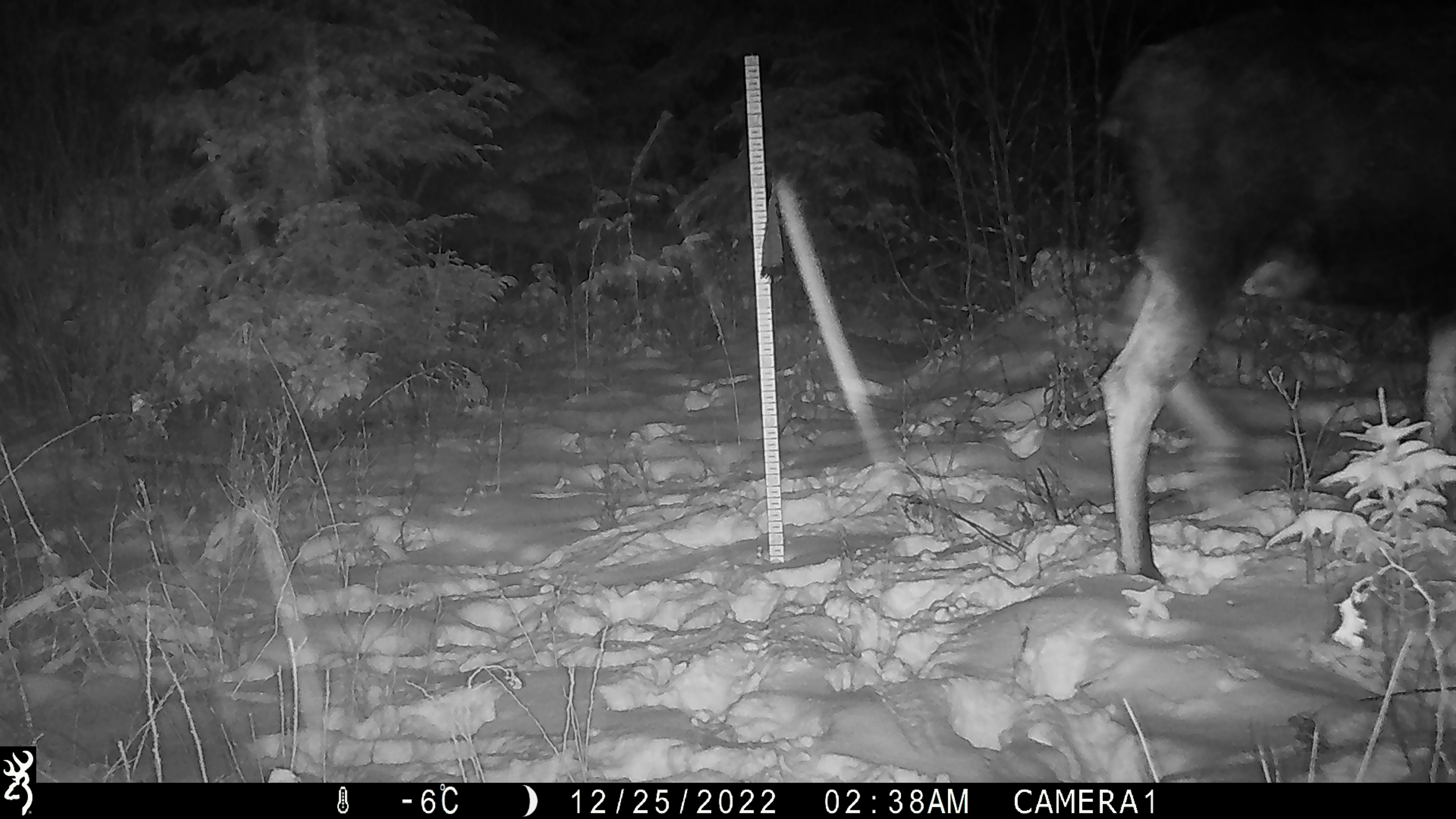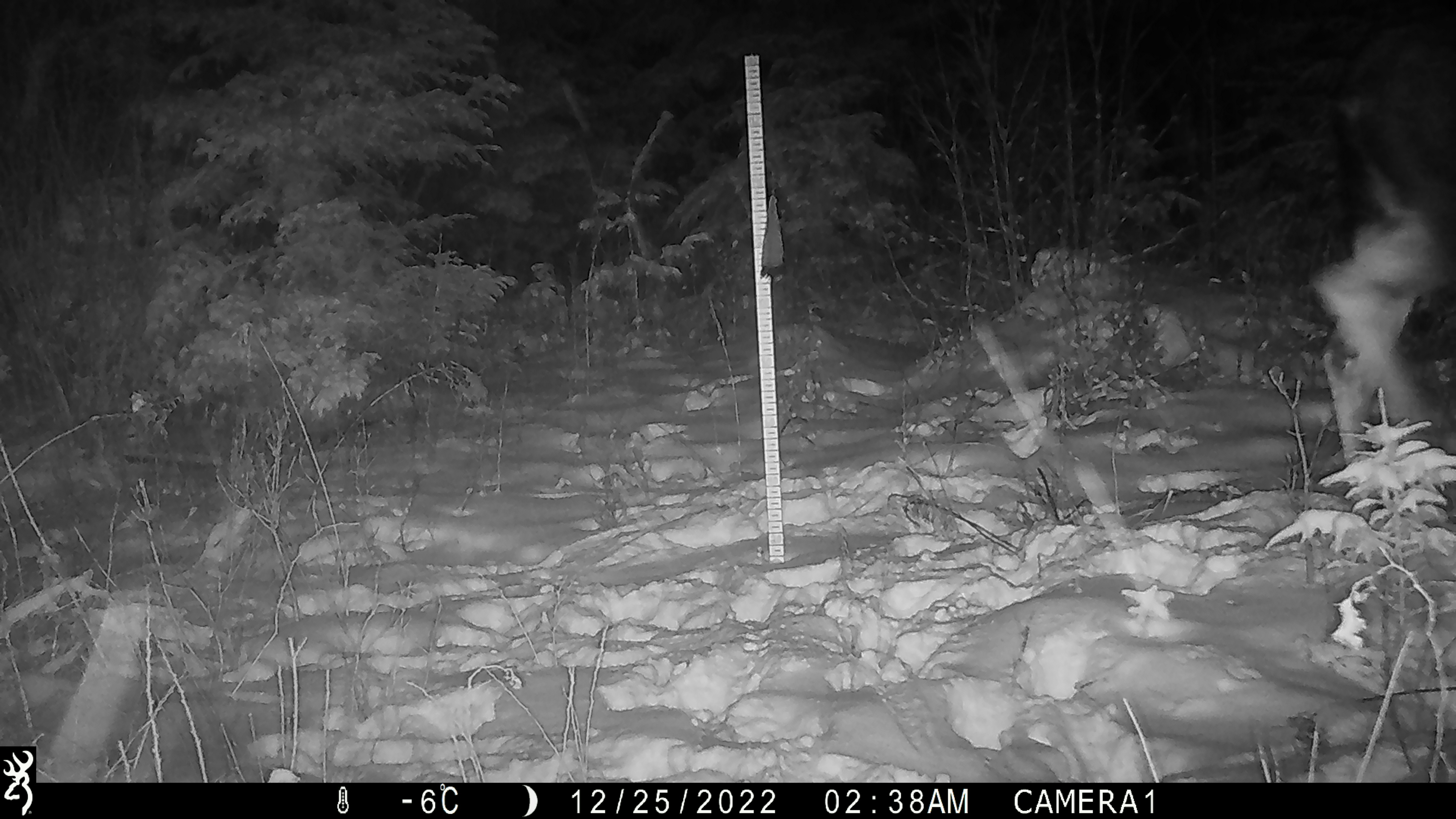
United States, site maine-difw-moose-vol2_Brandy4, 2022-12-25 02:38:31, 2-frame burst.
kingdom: Animalia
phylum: Chordata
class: Mammalia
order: Artiodactyla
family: Cervidae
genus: Alces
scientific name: Alces alces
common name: moose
Moose (Alces alces).